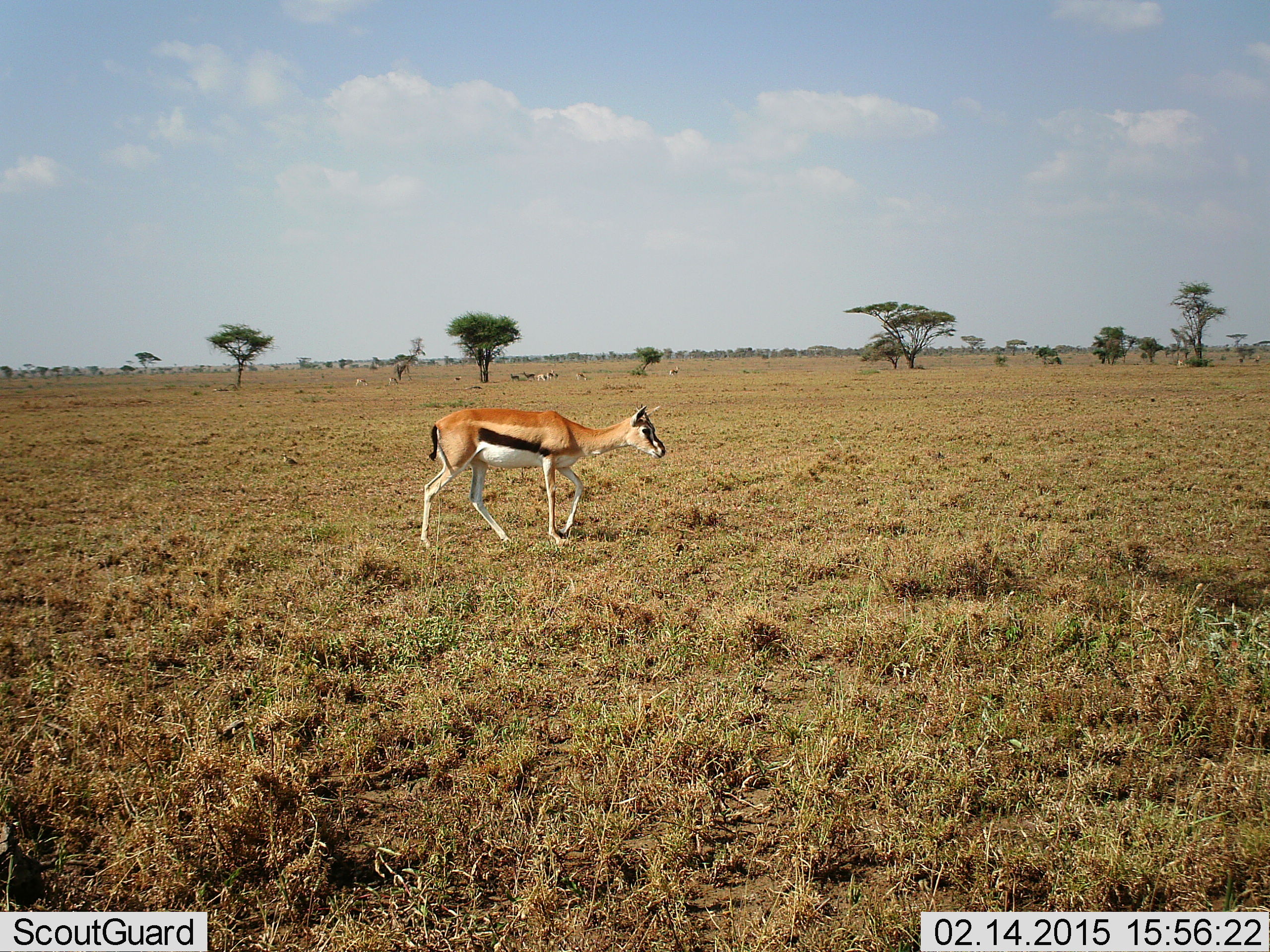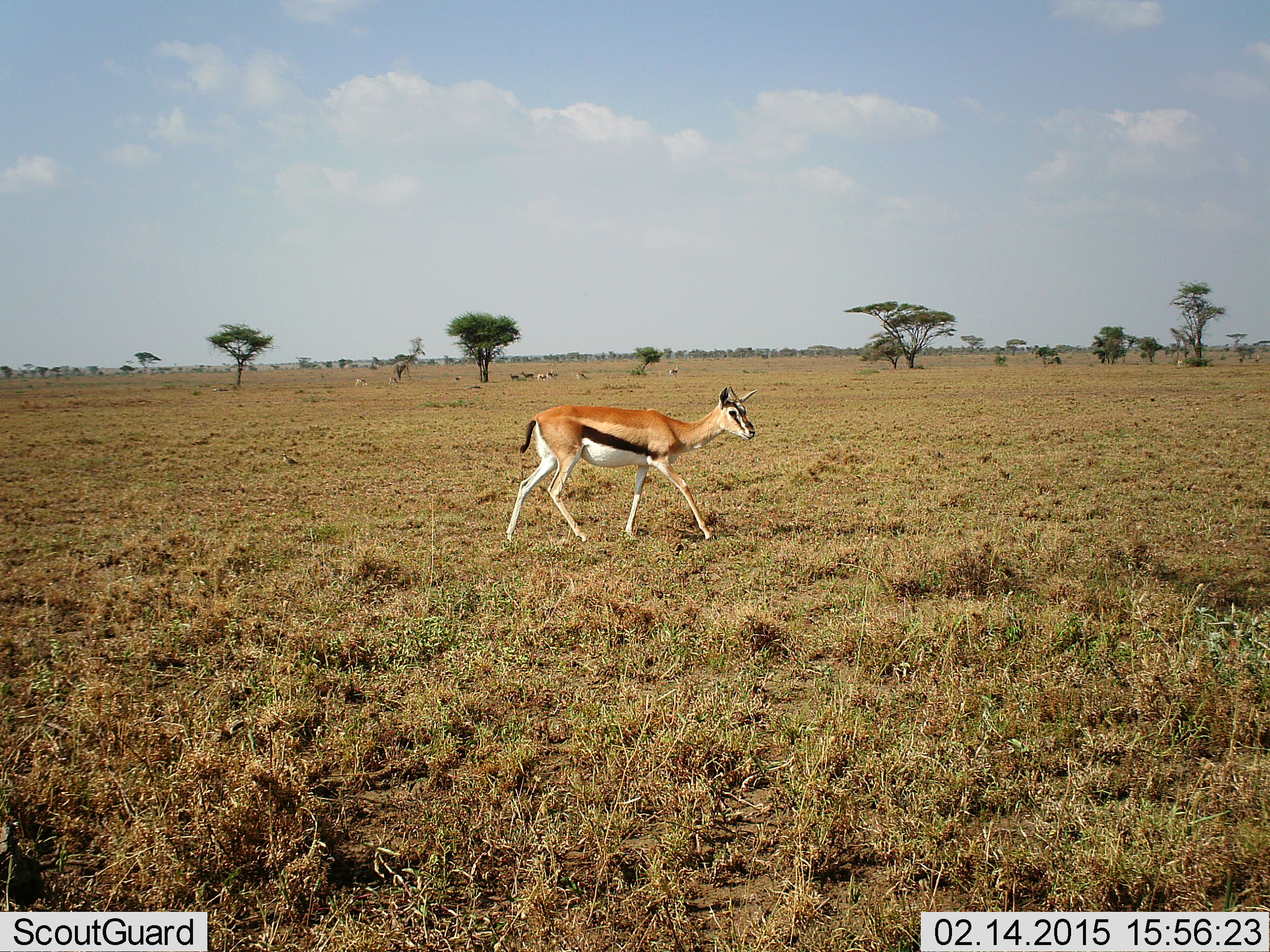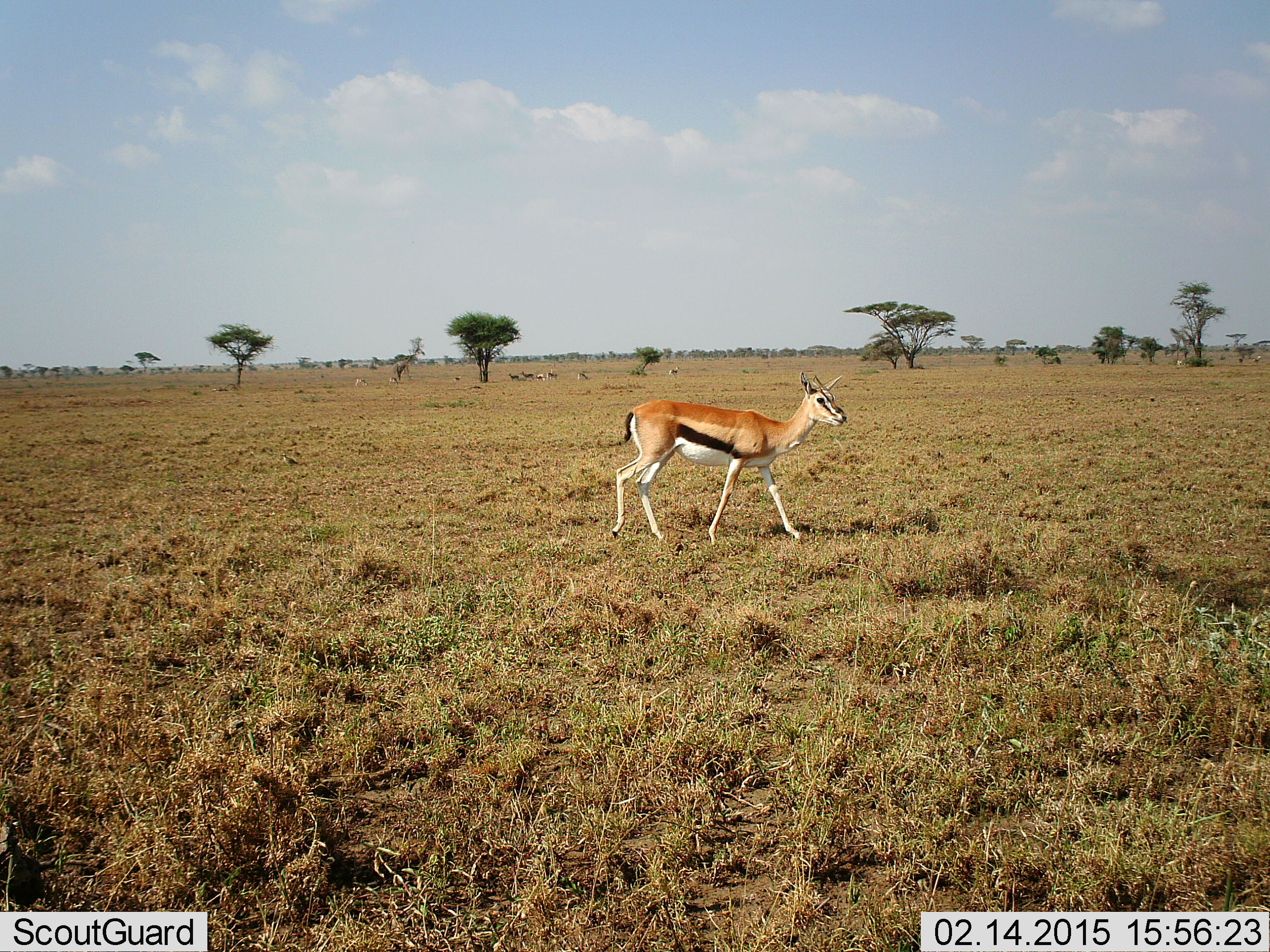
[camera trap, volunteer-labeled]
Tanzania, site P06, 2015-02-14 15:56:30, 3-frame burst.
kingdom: Animalia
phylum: Chordata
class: Mammalia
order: Artiodactyla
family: Bovidae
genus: Eudorcas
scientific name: Eudorcas thomsonii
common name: thomson's gazelle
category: gazellethomsons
Gazellethomsons (thomson's gazelle) (Eudorcas thomsonii), count 1. Behavior (volunteer vote fractions): standing 20%, resting 10%, moving 100%, interacting 0%. Young present (vote fraction): 0%. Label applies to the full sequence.